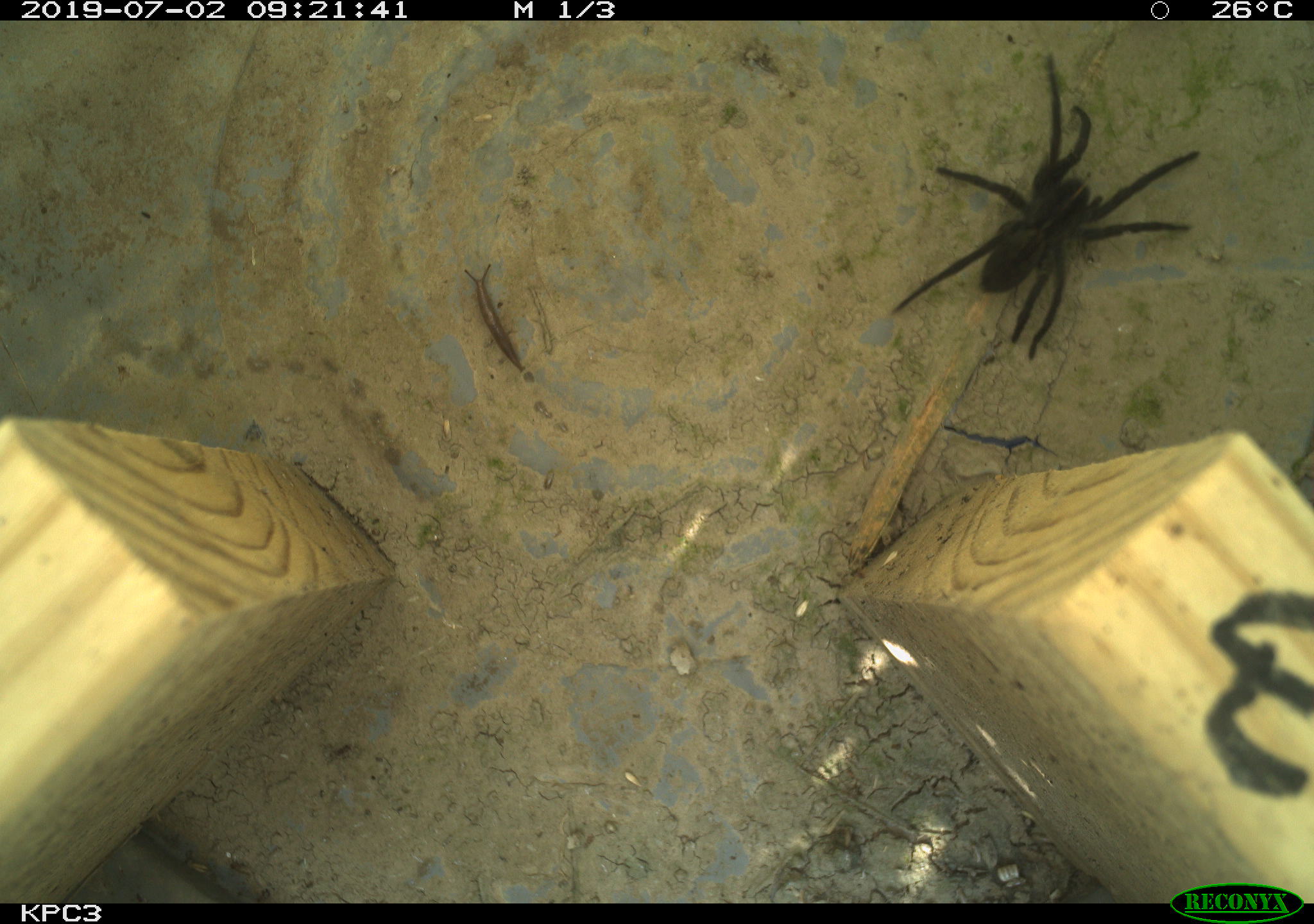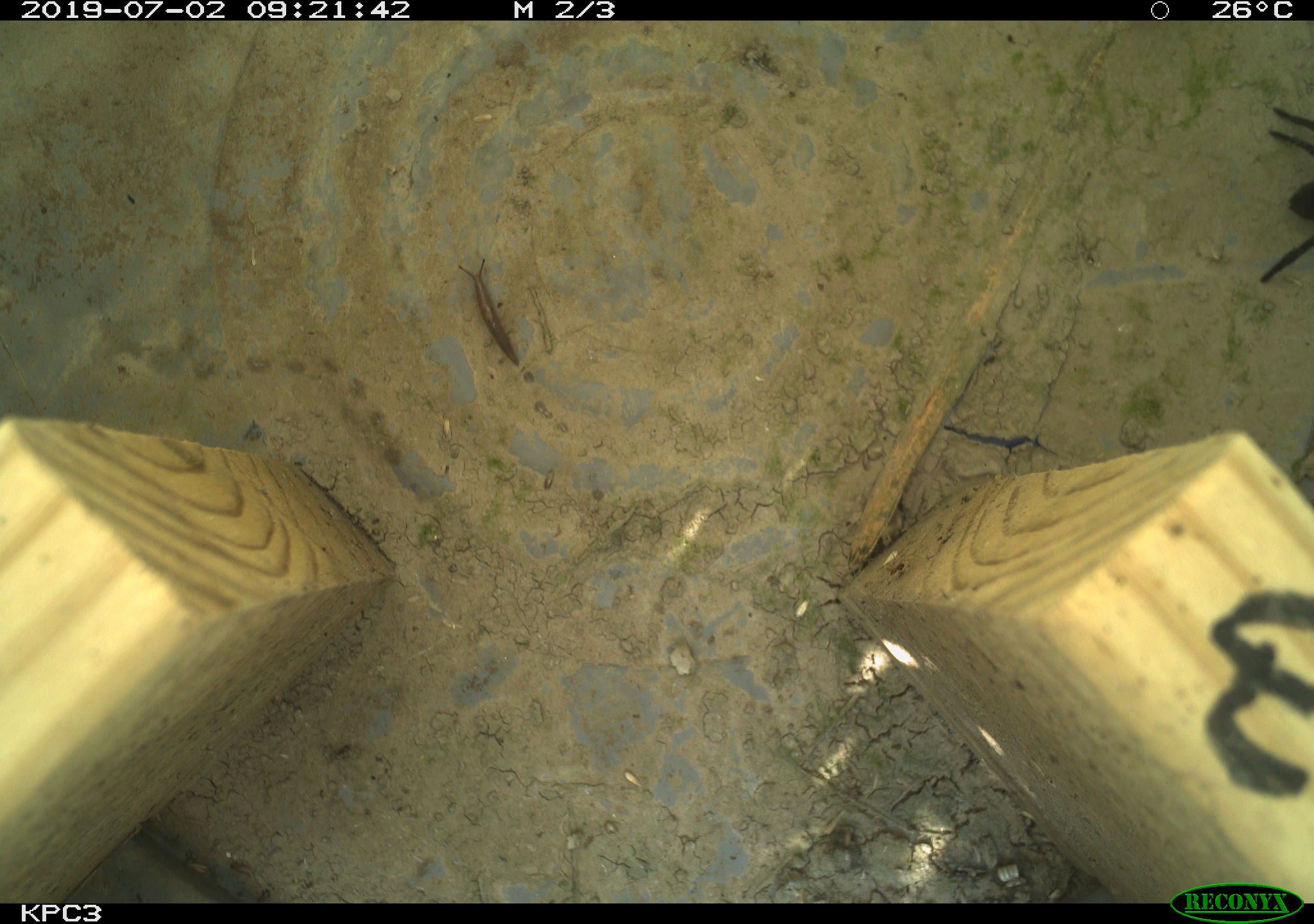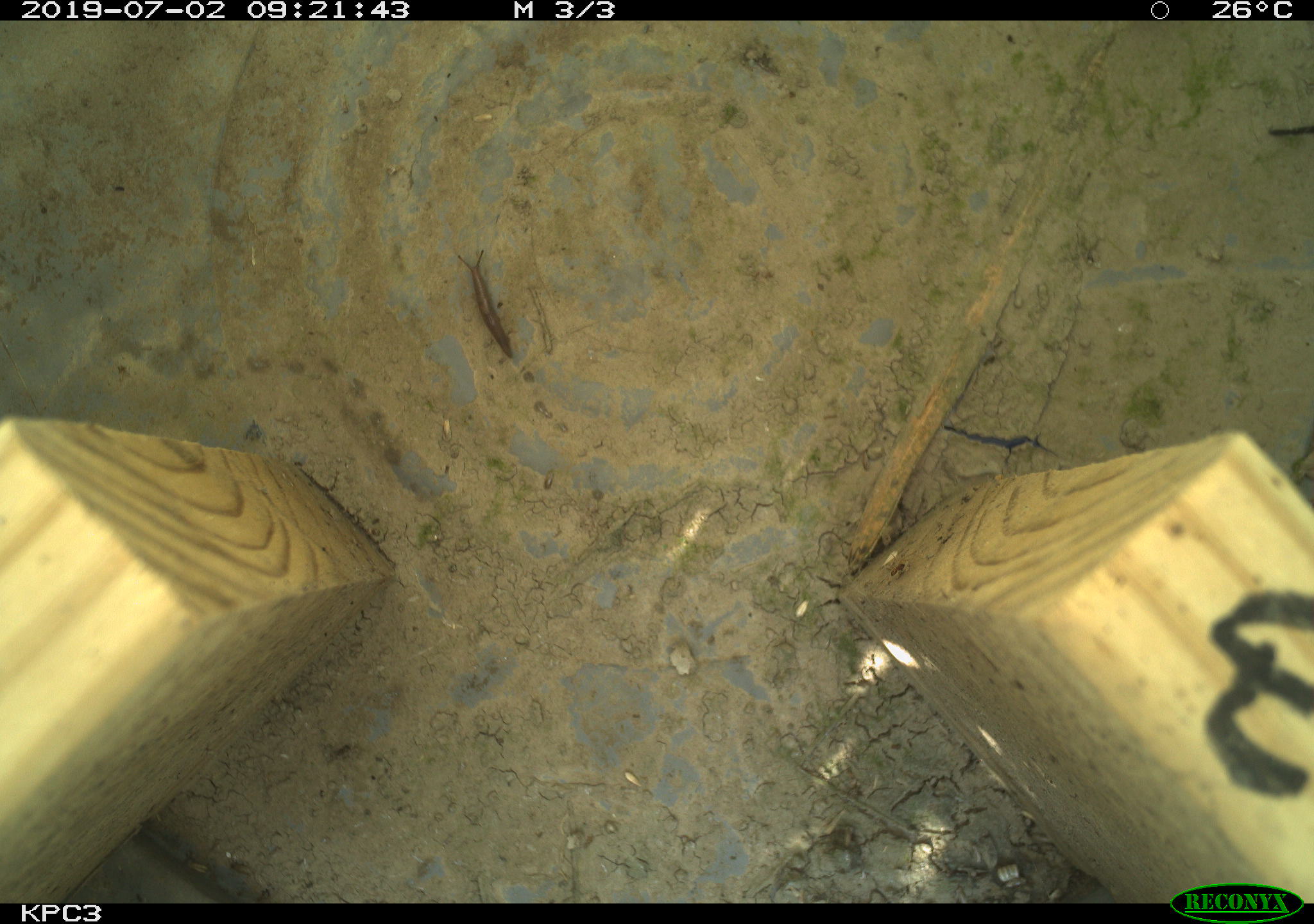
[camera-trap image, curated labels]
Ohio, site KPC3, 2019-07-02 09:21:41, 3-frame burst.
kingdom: Animalia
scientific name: Animalia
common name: animal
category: invertebrate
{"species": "invertebrate (animal) (Animalia)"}